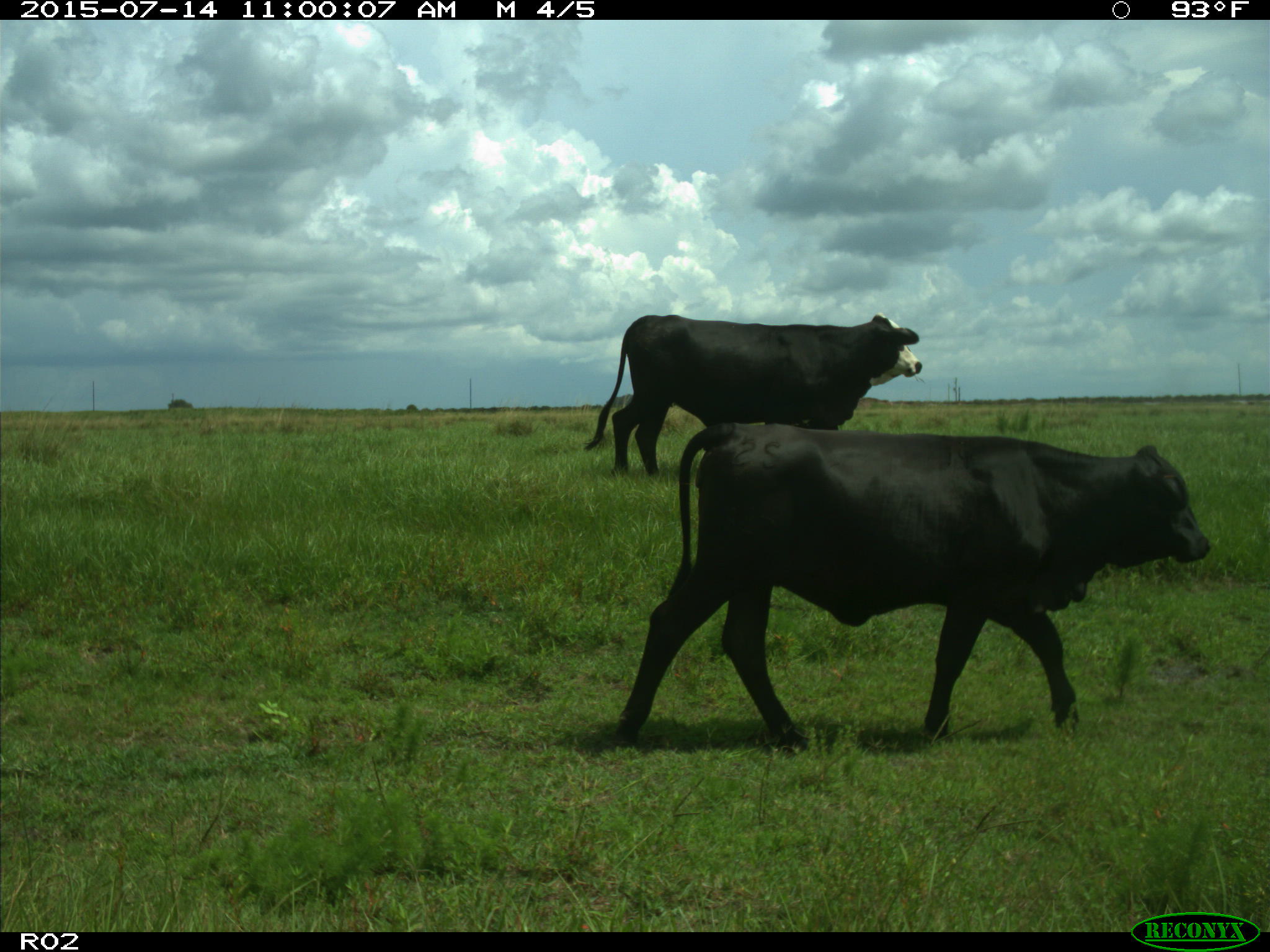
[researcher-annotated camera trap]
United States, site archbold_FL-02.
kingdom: Animalia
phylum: Chordata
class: Mammalia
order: Artiodactyla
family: Bovidae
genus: Bos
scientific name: Bos taurus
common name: domestic cow